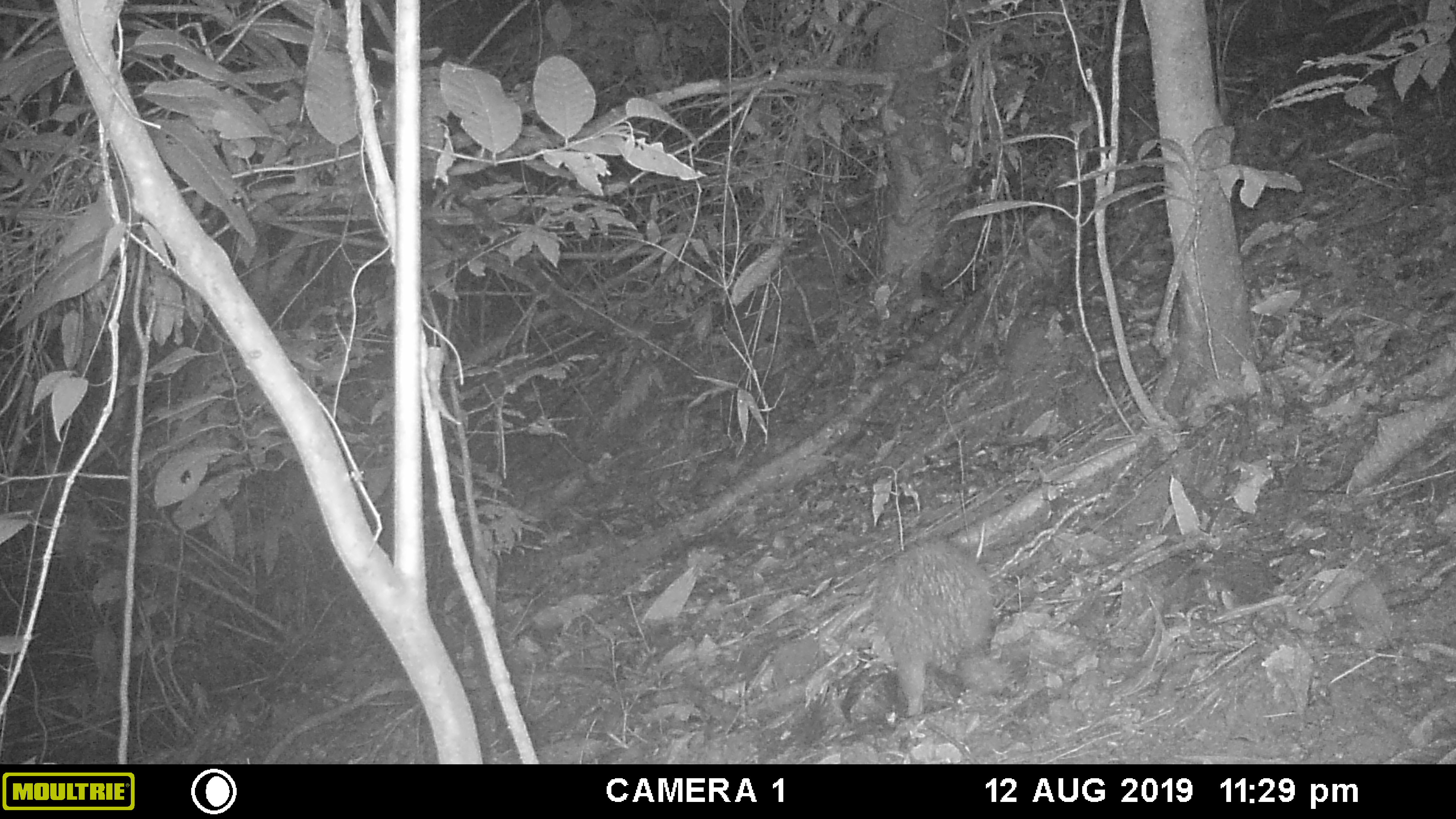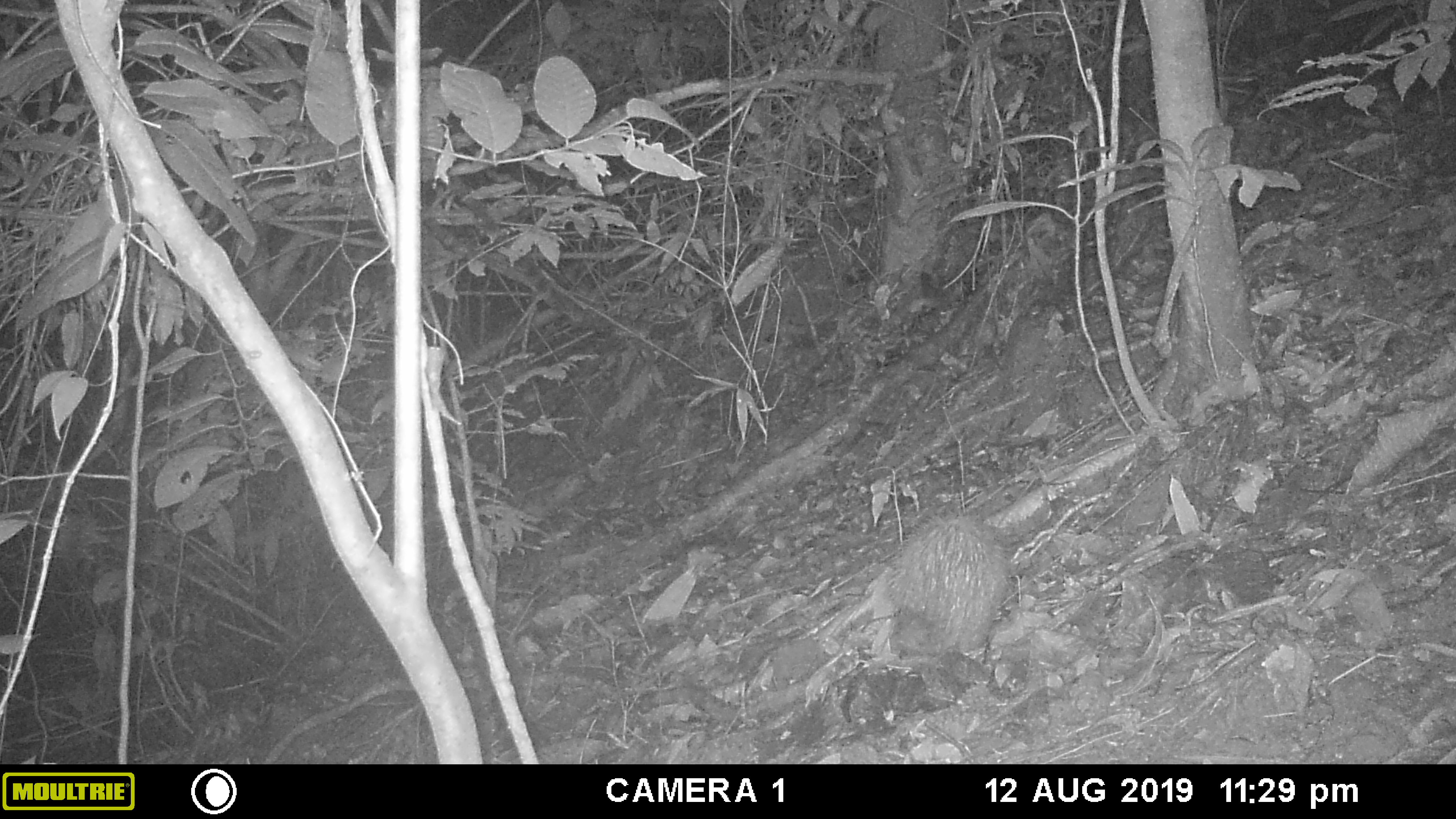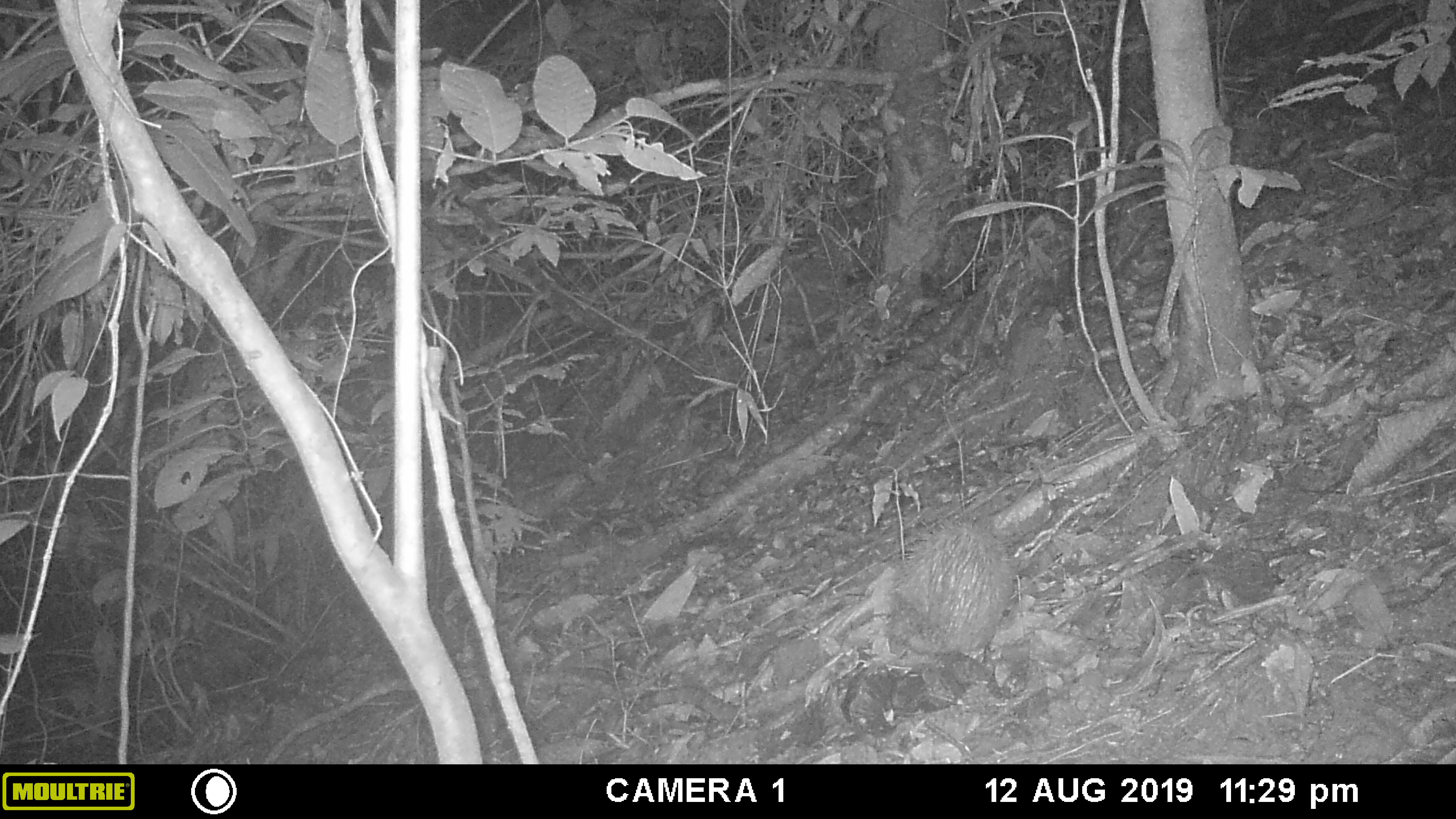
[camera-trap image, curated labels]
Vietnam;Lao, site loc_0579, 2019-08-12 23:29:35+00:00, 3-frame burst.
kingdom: Animalia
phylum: Chordata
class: Mammalia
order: Rodentia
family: Hystricidae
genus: Atherurus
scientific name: Atherurus macrourus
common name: asiatic brush-tailed porcupine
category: asiatic brush tailed porcupine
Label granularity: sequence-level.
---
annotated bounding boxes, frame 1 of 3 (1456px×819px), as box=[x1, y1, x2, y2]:
asiatic brush tailed porcupine: box=[873, 539, 994, 718]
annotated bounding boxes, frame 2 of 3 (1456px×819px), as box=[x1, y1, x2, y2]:
asiatic brush tailed porcupine: box=[884, 509, 1012, 703]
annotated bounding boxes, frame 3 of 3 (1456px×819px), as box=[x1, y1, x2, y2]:
asiatic brush tailed porcupine: box=[889, 515, 1015, 658]